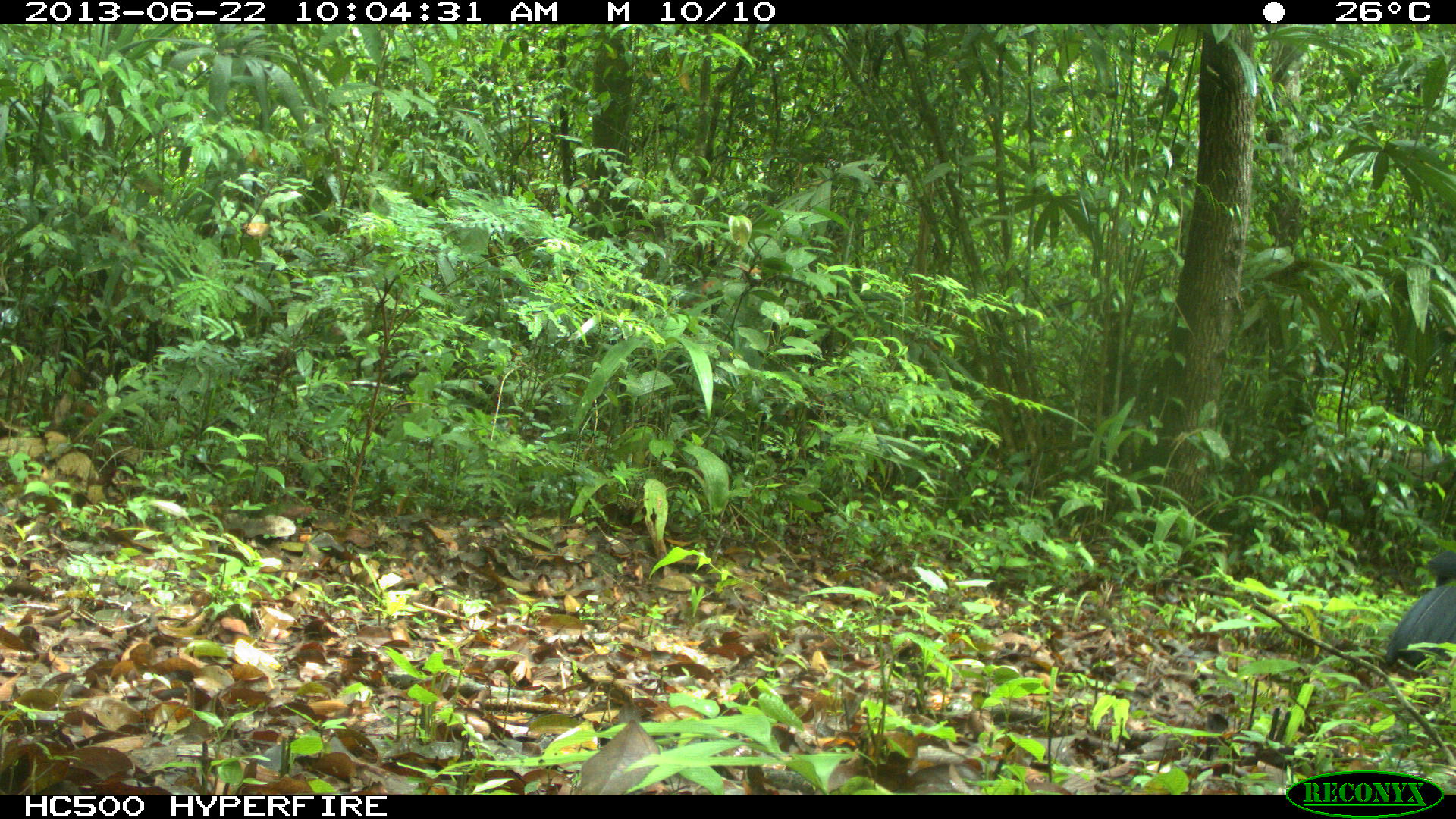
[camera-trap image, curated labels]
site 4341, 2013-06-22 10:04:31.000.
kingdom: Animalia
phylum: Chordata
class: Aves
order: Galliformes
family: Cracidae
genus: Crax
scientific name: Crax rubra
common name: great curassow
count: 1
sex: male